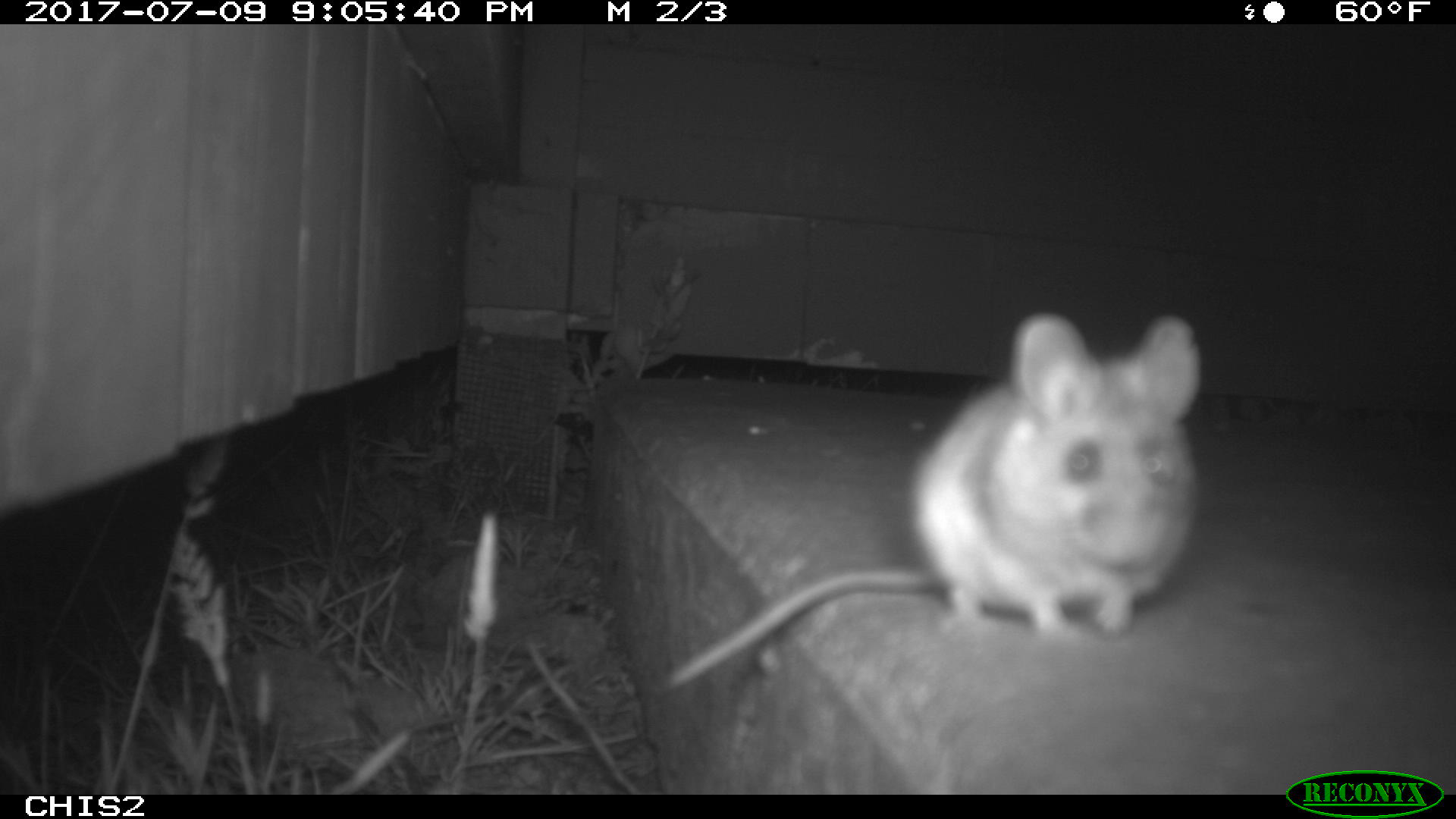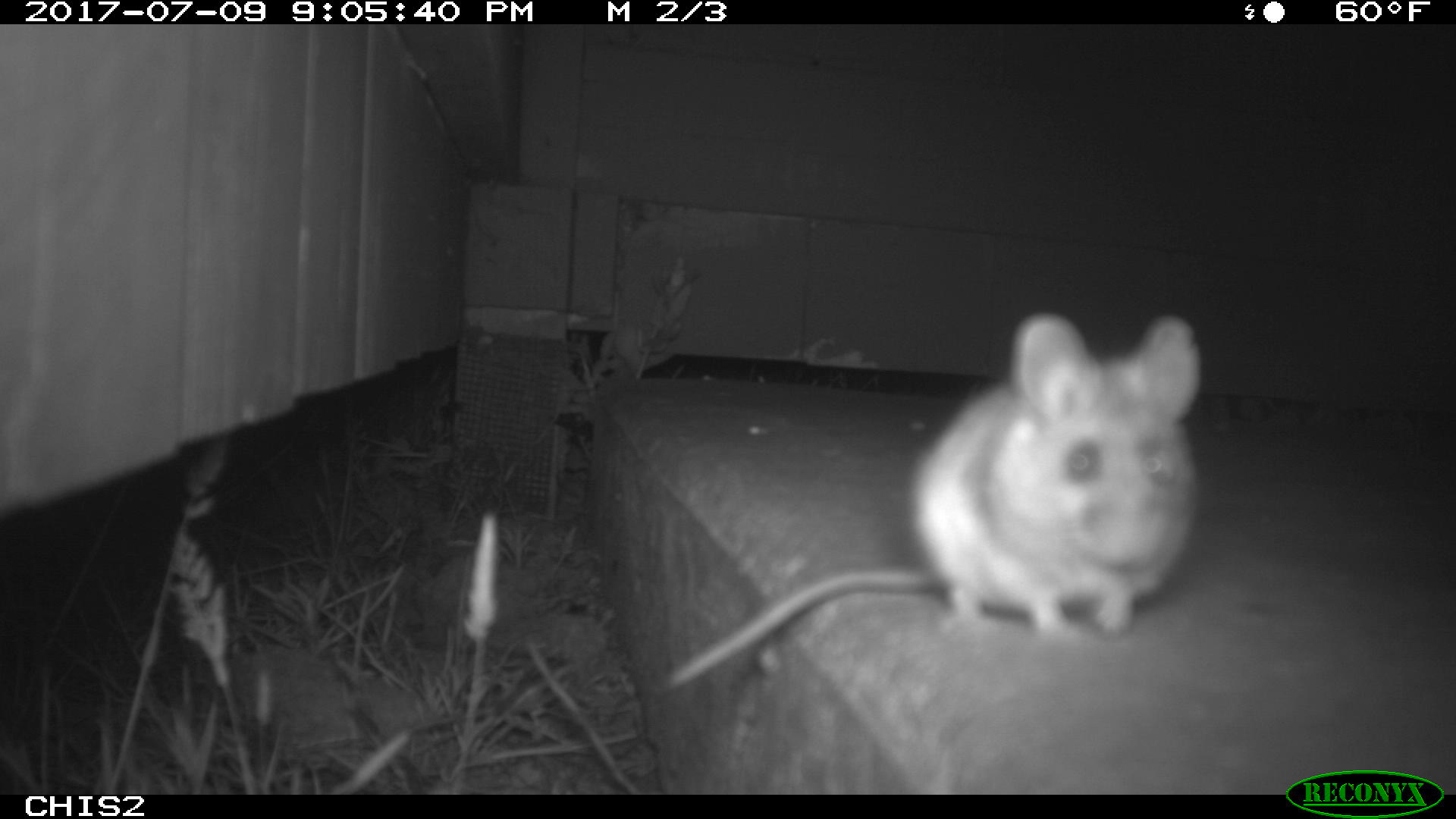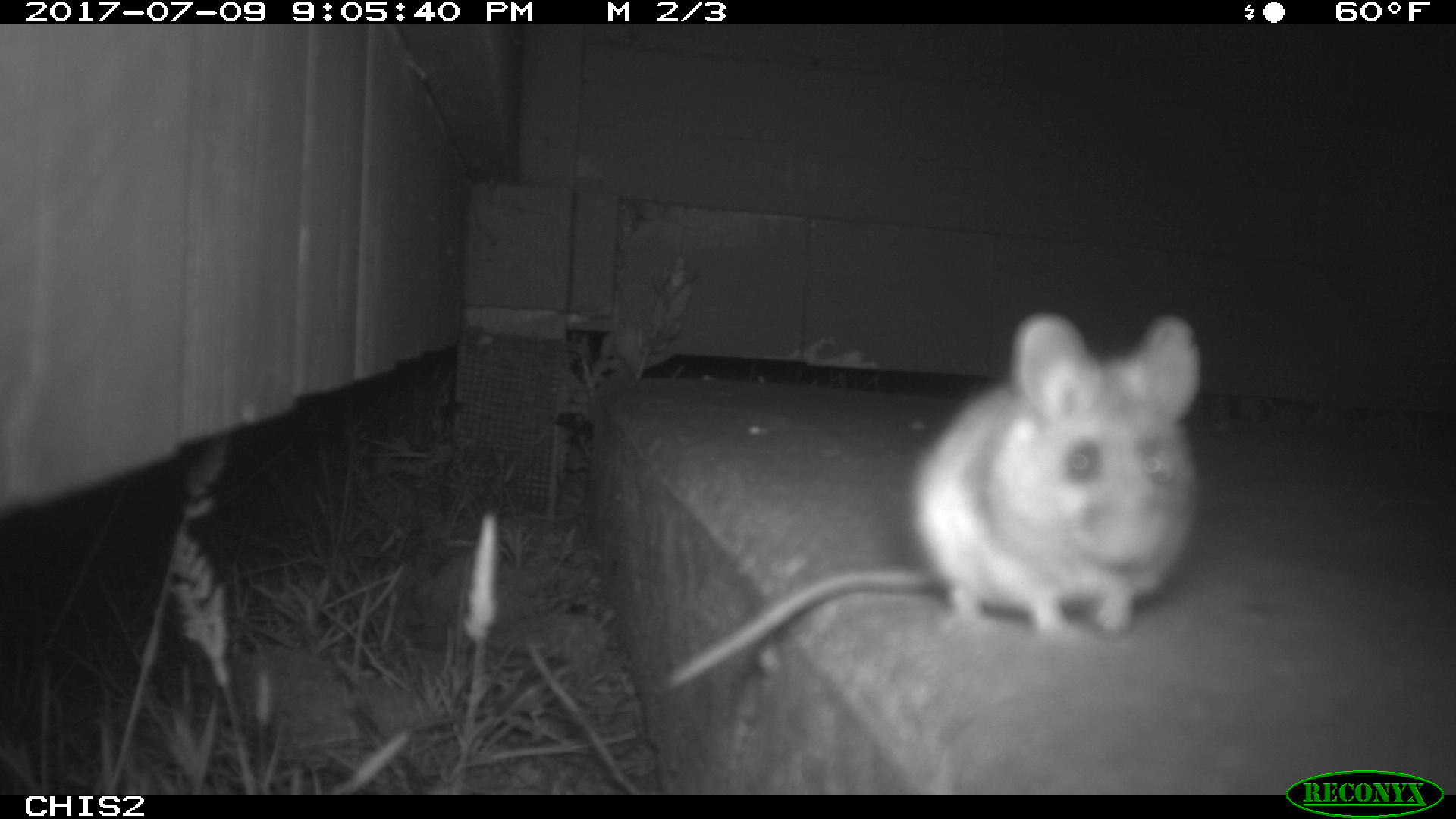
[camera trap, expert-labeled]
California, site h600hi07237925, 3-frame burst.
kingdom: Animalia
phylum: Chordata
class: Mammalia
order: Rodentia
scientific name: Rodentia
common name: rodent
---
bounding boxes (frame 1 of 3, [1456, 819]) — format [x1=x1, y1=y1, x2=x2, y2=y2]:
rodent: [x1=665, y1=310, x2=1203, y2=693]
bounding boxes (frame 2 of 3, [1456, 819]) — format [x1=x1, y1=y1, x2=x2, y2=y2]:
rodent: [x1=665, y1=310, x2=1204, y2=689]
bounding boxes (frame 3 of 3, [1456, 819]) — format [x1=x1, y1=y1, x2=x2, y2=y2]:
rodent: [x1=670, y1=308, x2=1203, y2=686]